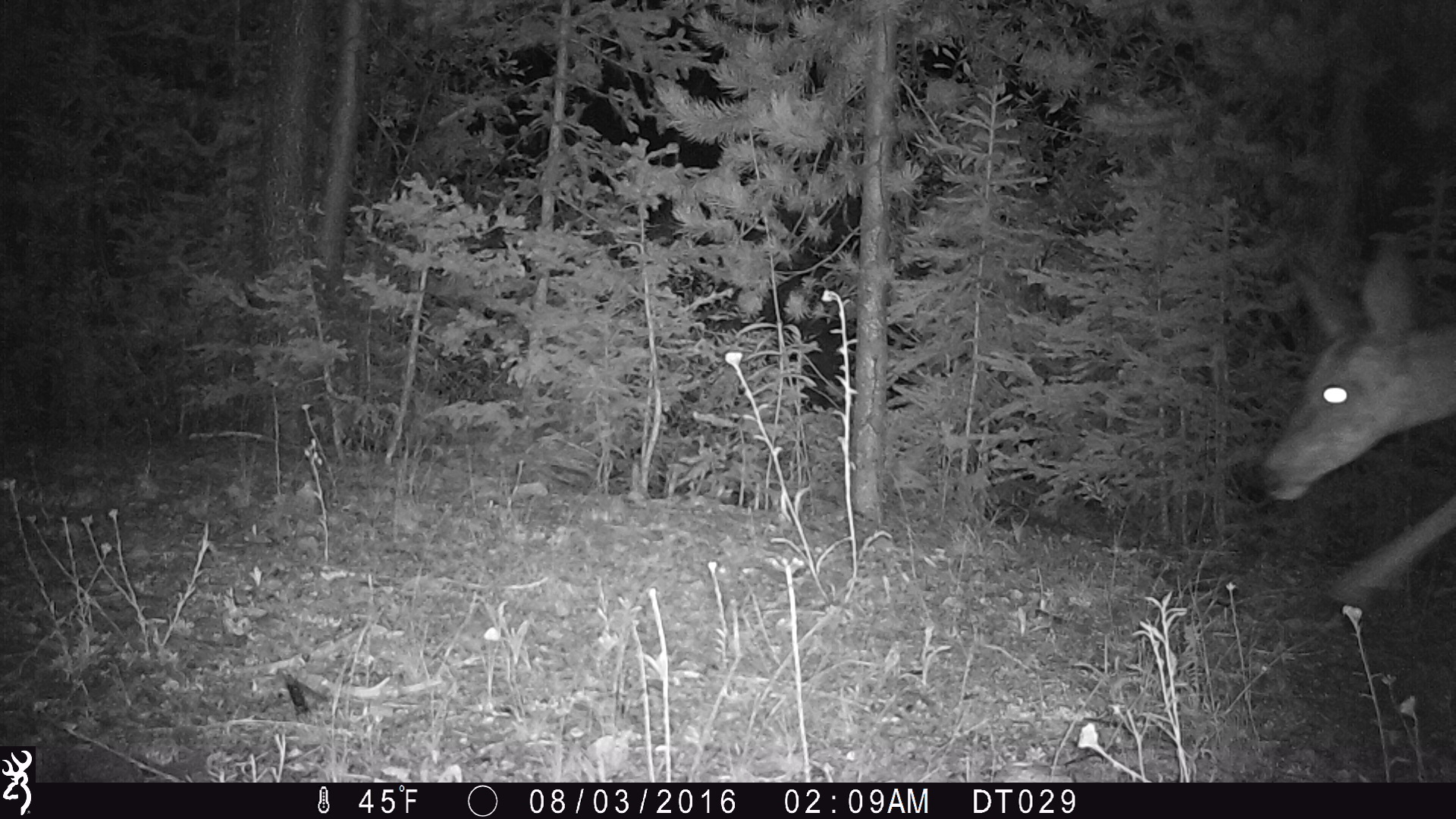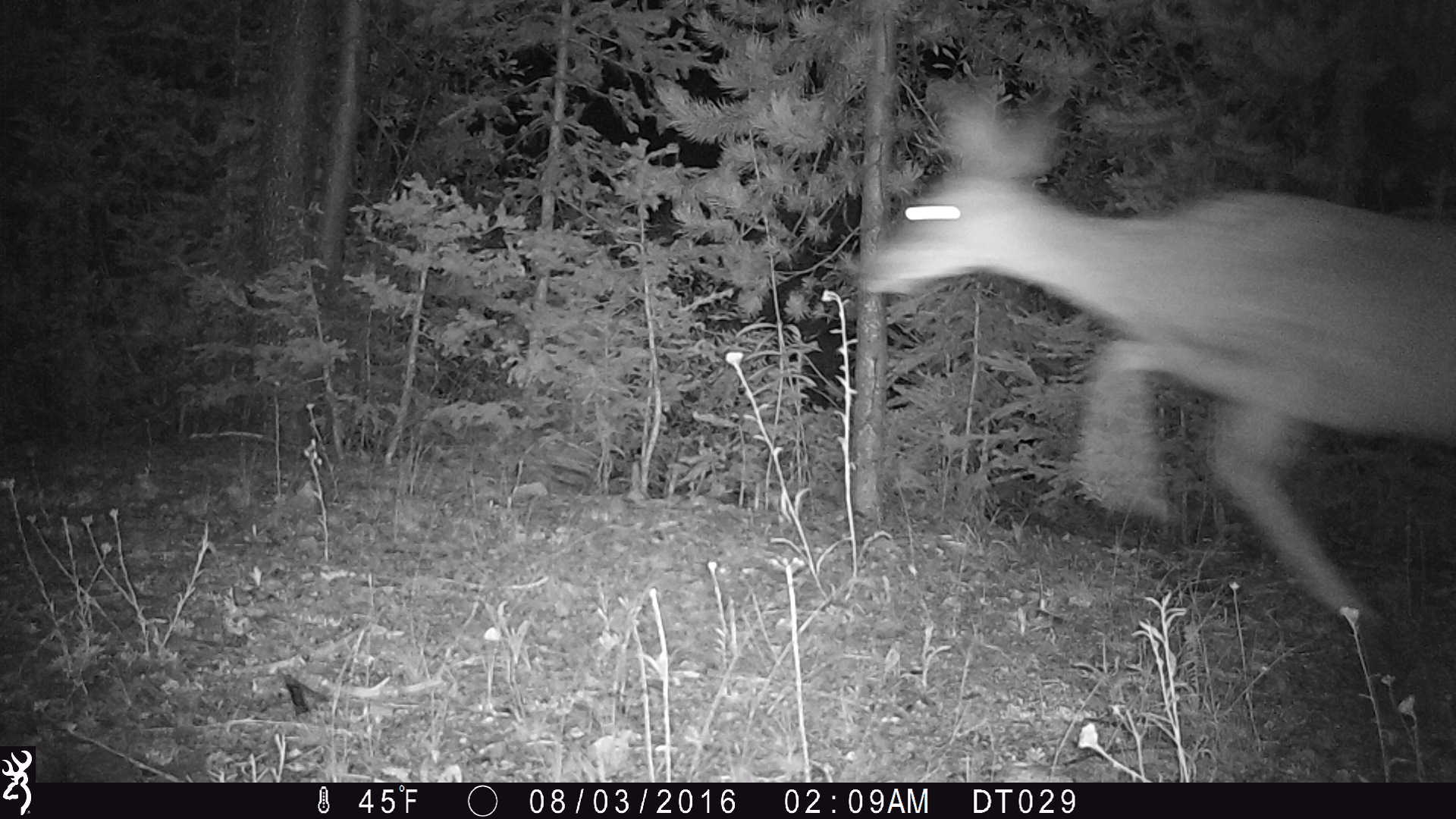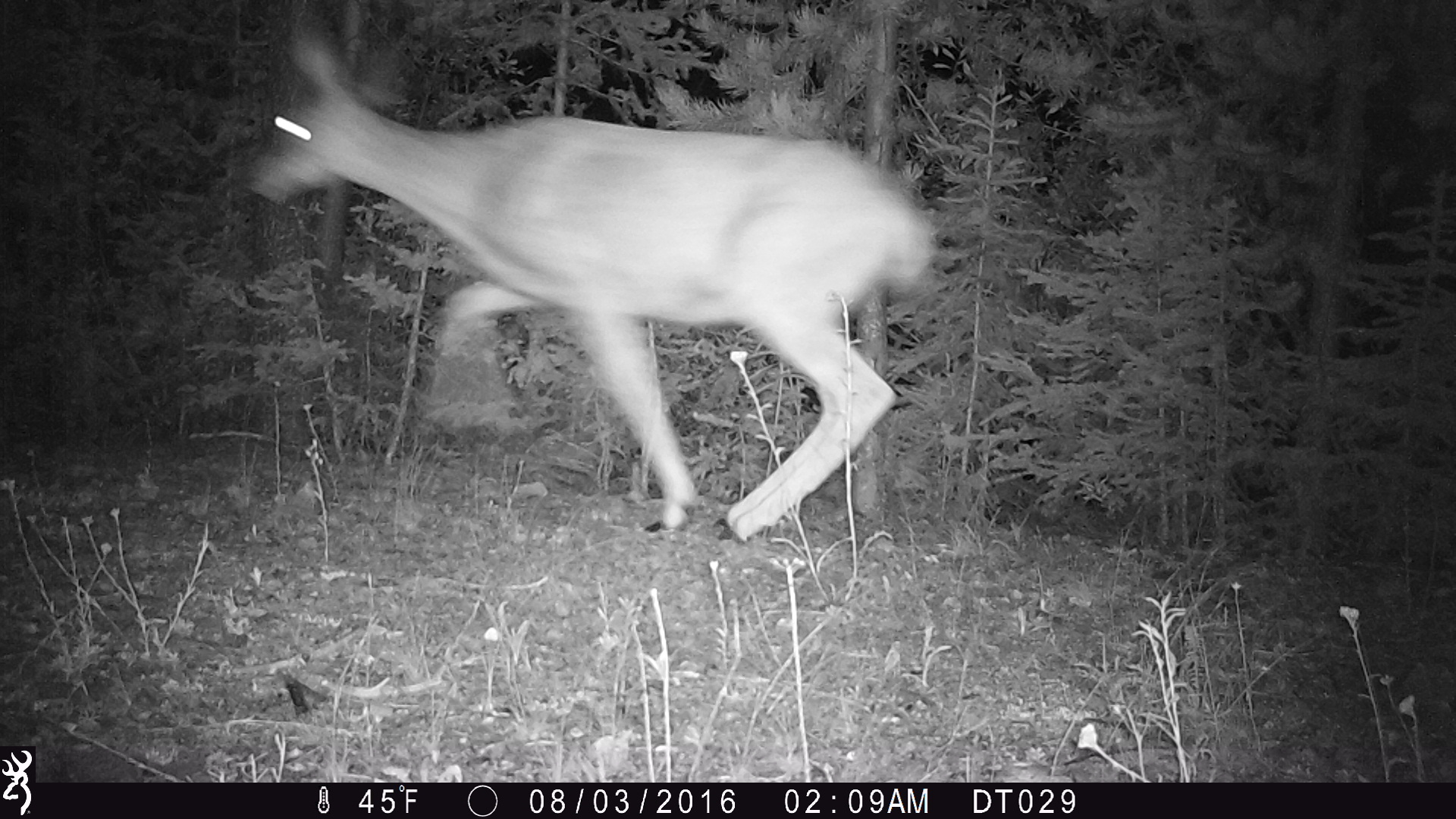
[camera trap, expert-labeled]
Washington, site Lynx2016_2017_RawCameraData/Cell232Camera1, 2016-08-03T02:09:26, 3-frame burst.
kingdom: Animalia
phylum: Chordata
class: Mammalia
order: Artiodactyla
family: Cervidae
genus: Odocoileus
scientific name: Odocoileus hemionus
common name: mule deer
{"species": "Odocoileus hemionus (mule deer)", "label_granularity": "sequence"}